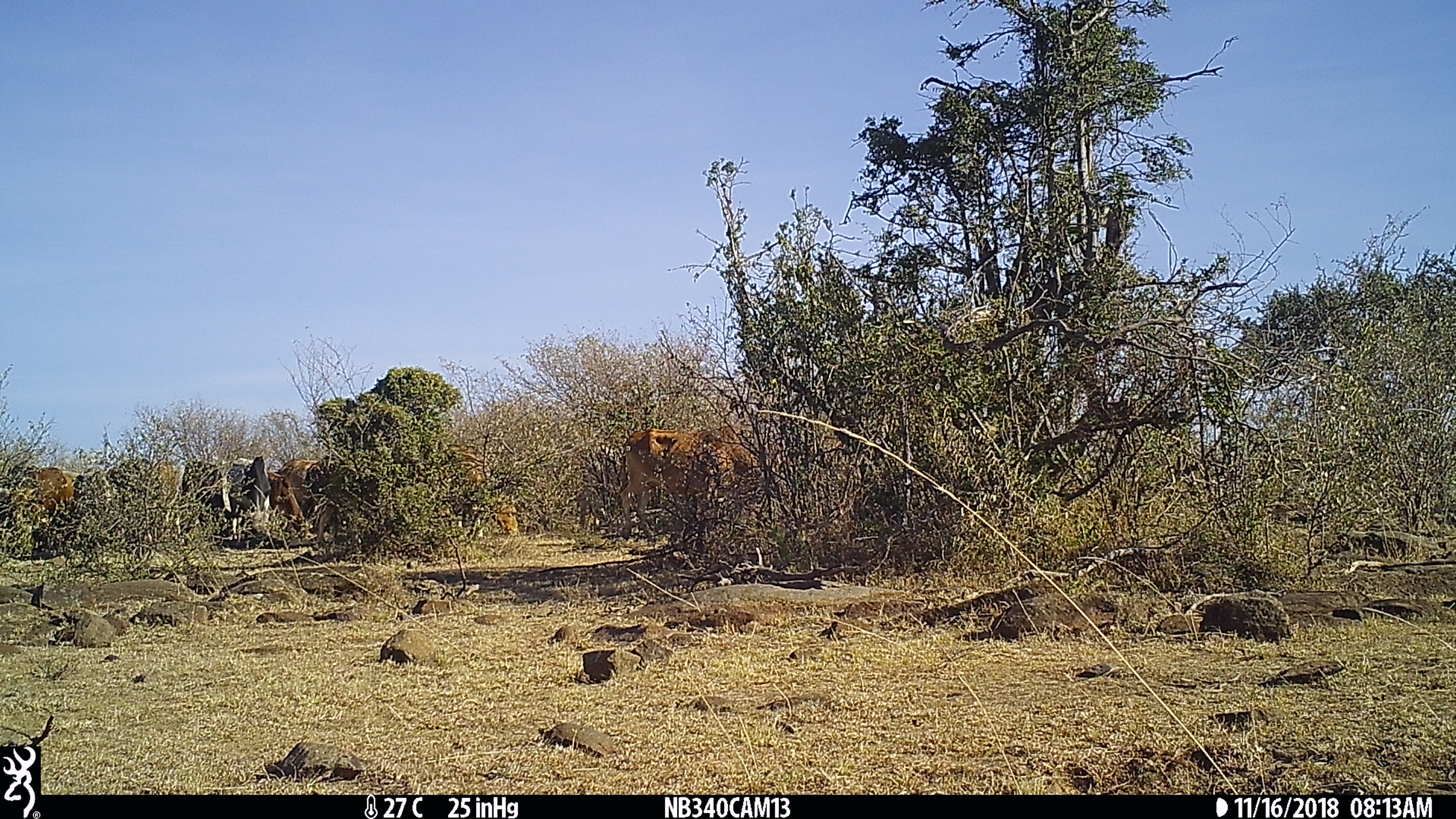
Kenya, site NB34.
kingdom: Animalia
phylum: Chordata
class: Mammalia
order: Artiodactyla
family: Bovidae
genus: Bos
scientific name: Bos taurus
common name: cattle